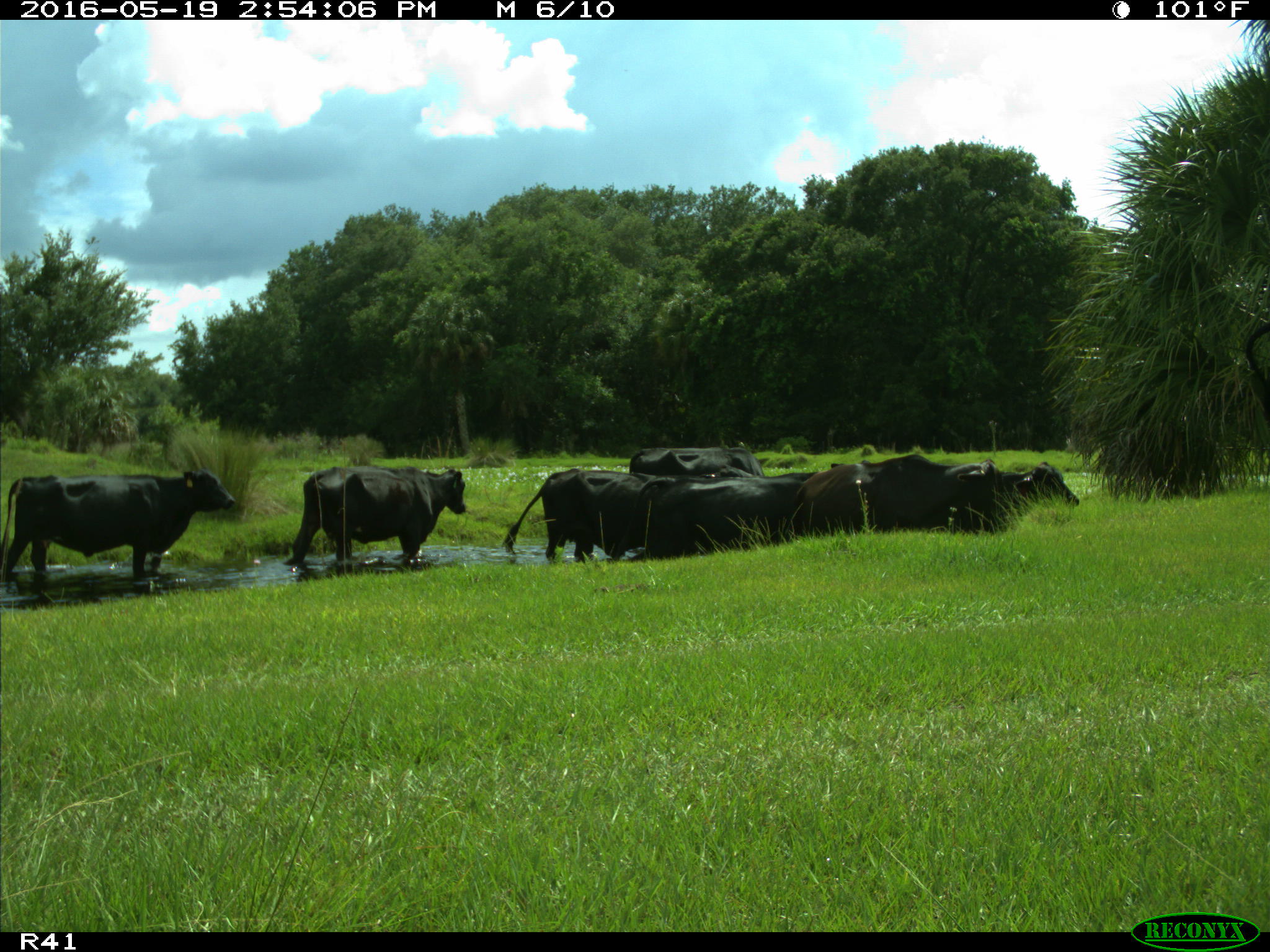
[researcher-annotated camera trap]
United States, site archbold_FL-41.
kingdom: Animalia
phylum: Chordata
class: Mammalia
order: Artiodactyla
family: Bovidae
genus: Bos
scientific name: Bos taurus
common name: domestic cow